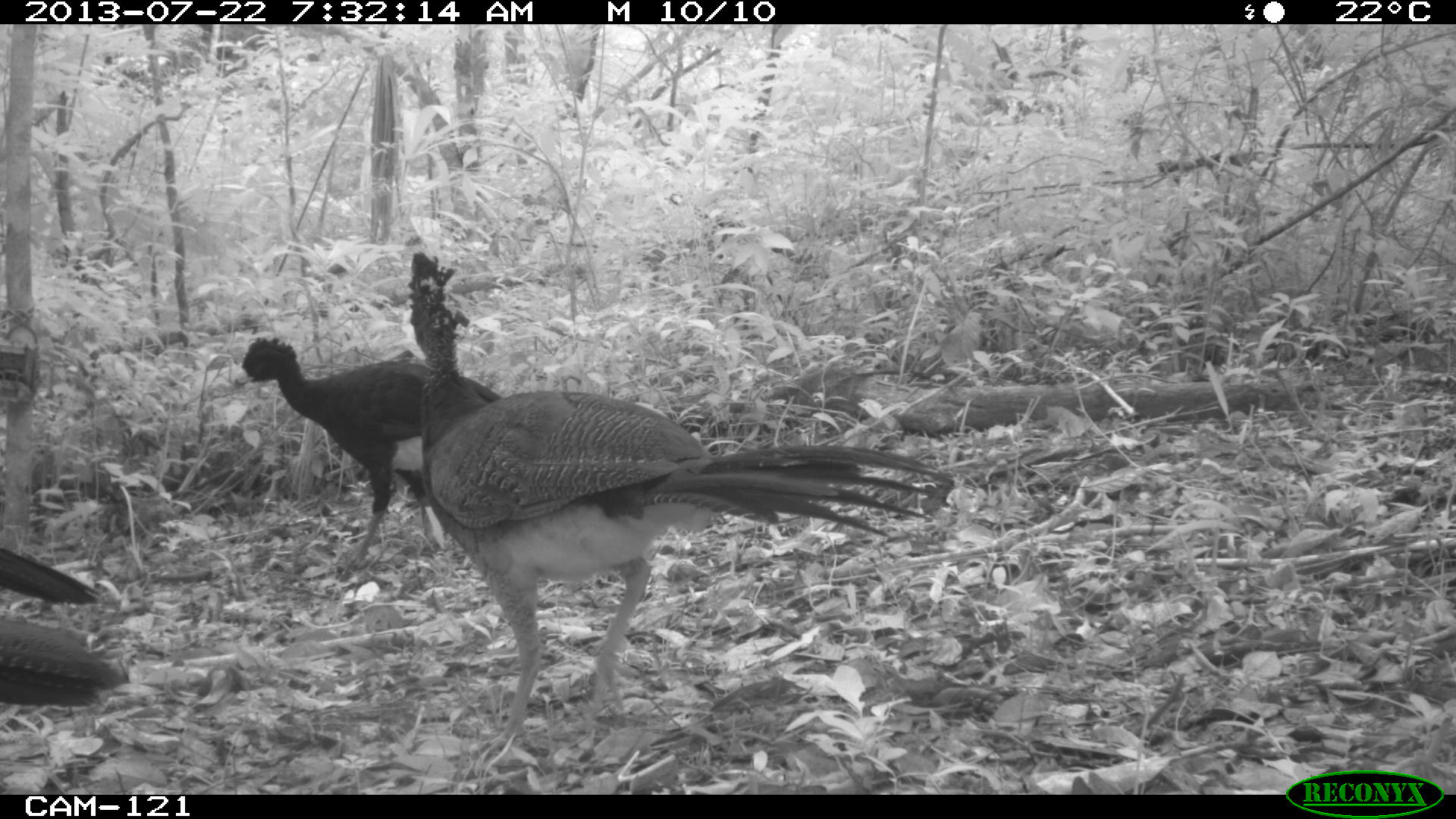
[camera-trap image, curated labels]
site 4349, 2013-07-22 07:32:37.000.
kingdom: Animalia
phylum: Chordata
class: Aves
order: Galliformes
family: Cracidae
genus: Crax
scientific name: Crax rubra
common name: great curassow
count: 4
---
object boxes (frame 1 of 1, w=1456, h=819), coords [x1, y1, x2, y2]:
crax rubra: [399, 247, 956, 775]; [227, 335, 506, 601]; [0, 613, 130, 710]; [0, 543, 109, 605]